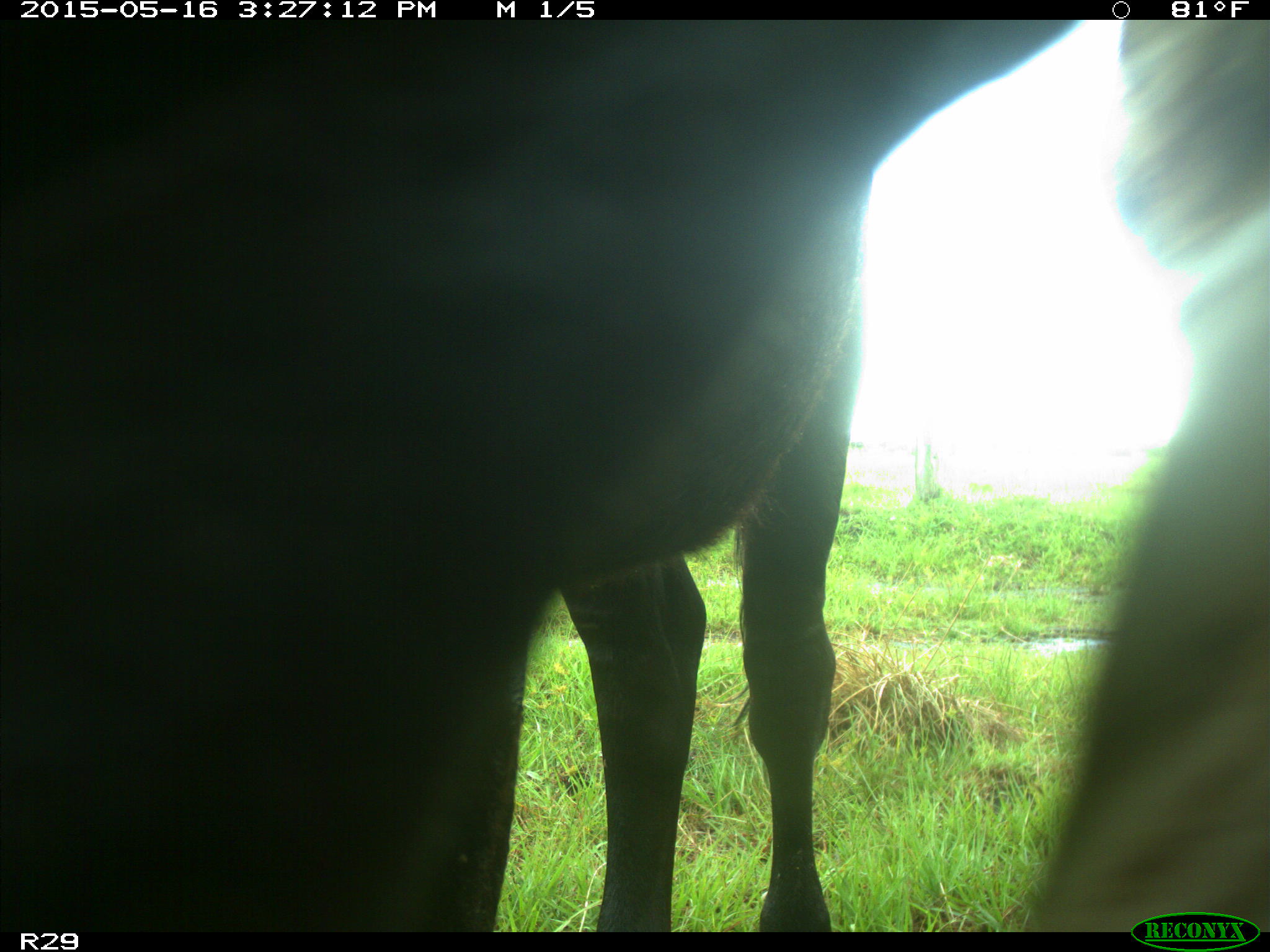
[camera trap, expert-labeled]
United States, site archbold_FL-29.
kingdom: Animalia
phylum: Chordata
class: Mammalia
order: Artiodactyla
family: Bovidae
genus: Bos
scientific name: Bos taurus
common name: domestic cow